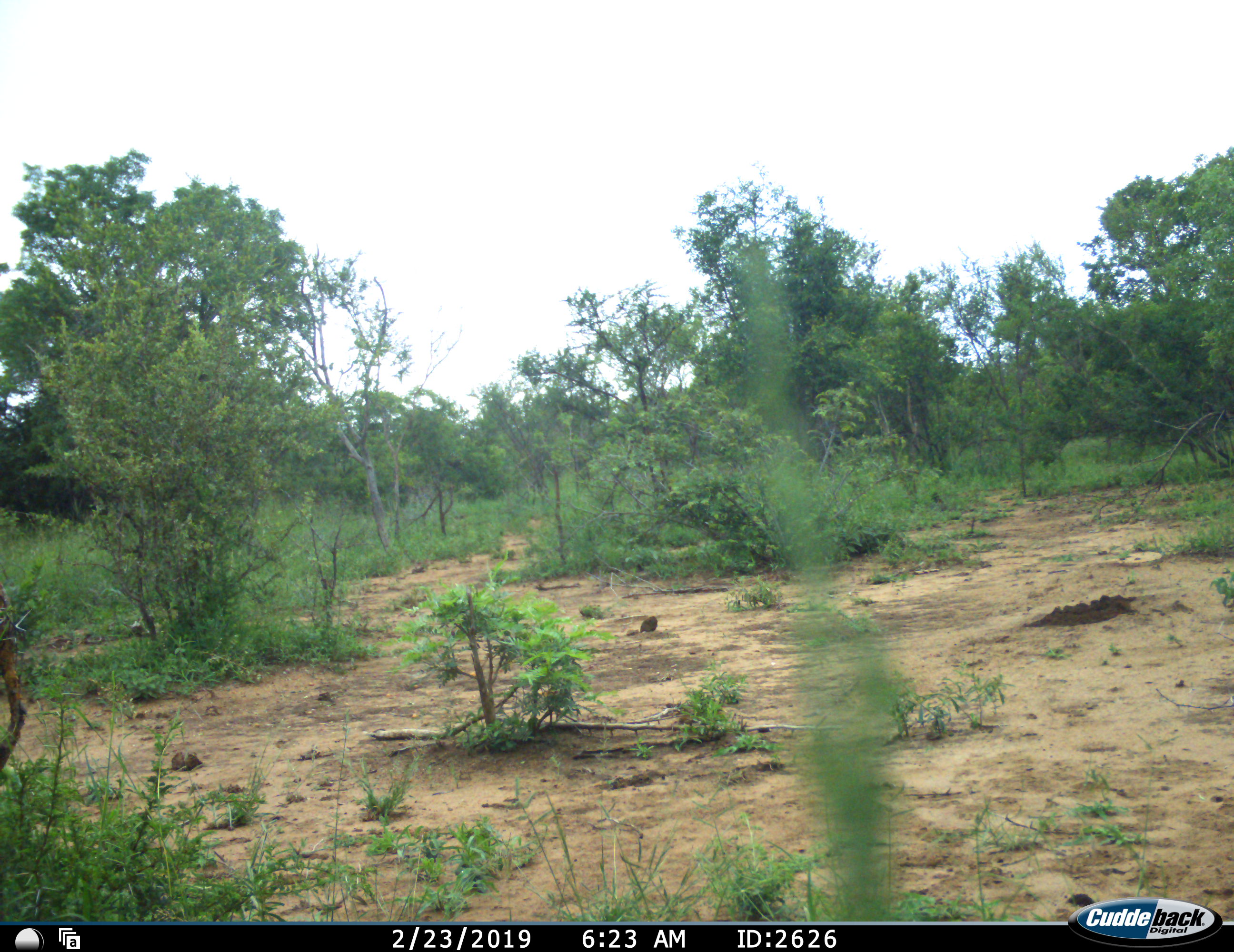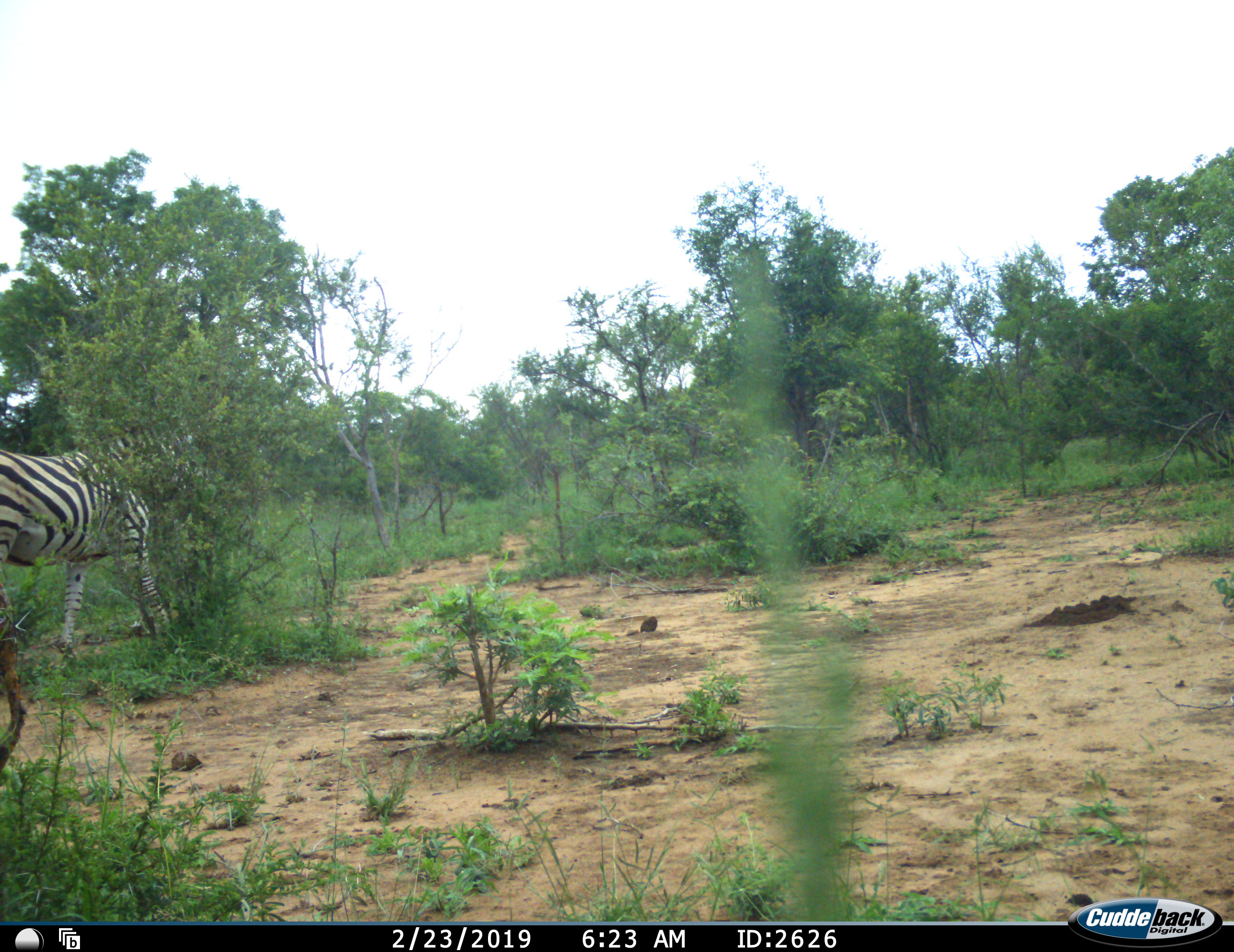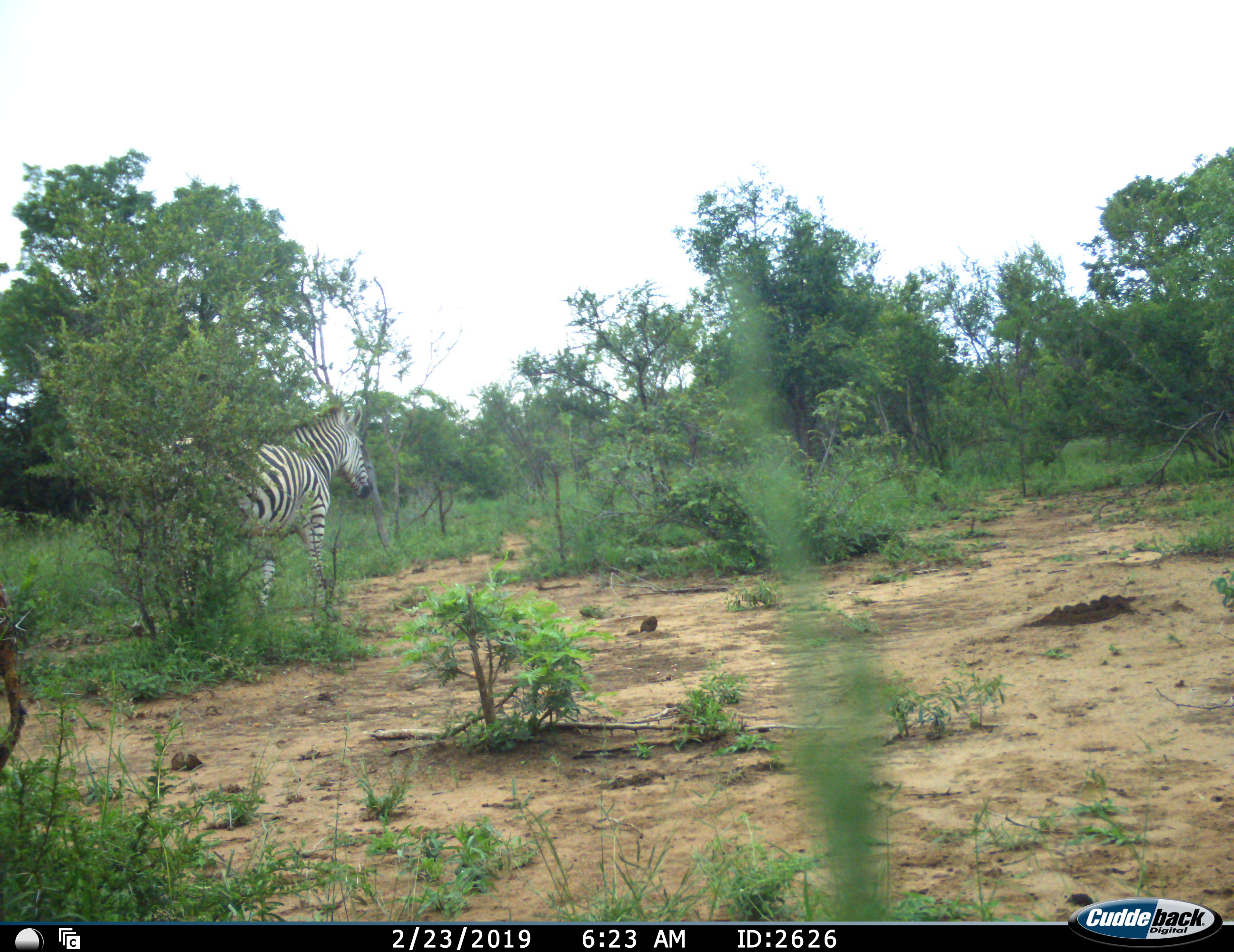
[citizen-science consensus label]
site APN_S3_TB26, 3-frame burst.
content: unidentified animal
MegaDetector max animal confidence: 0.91